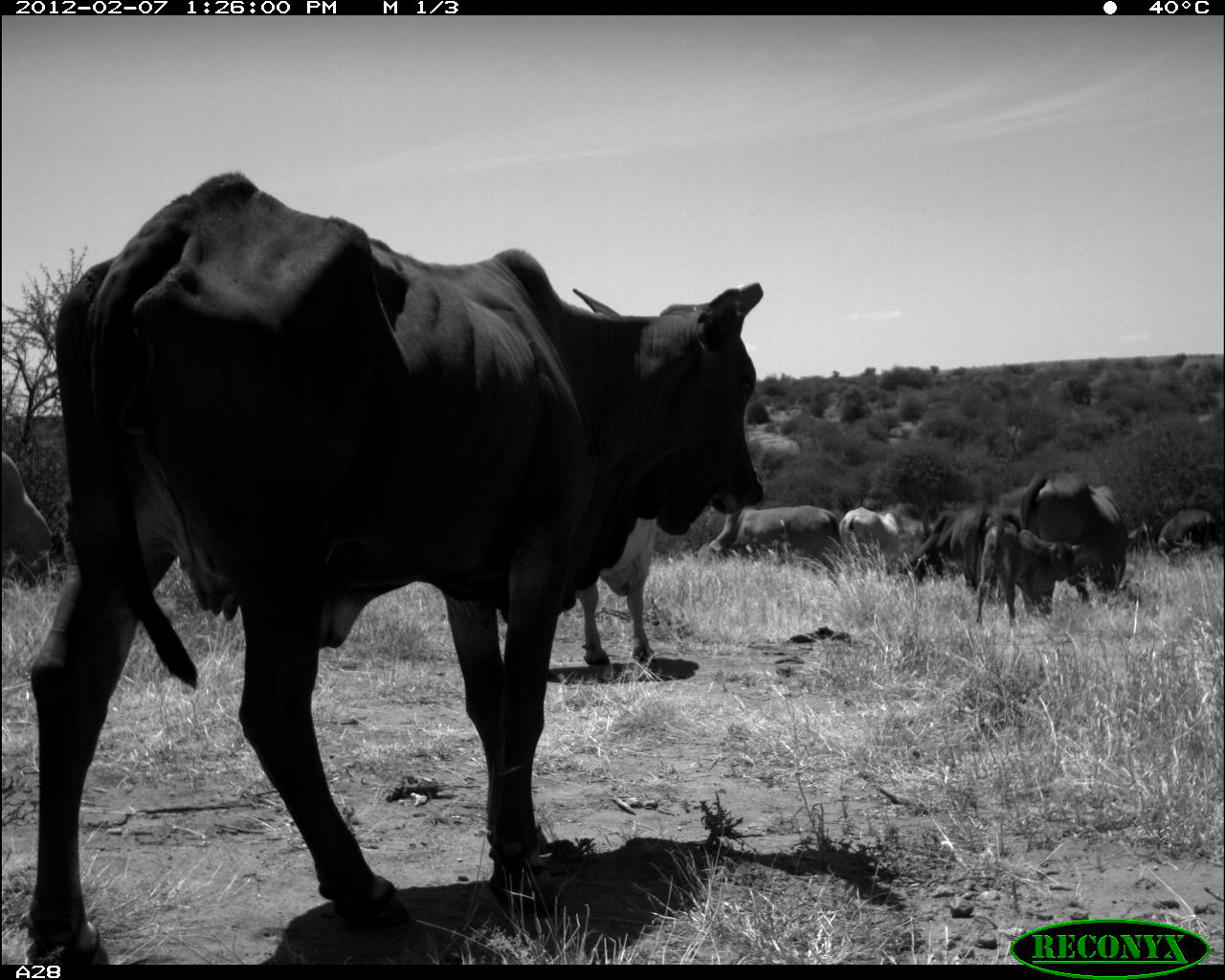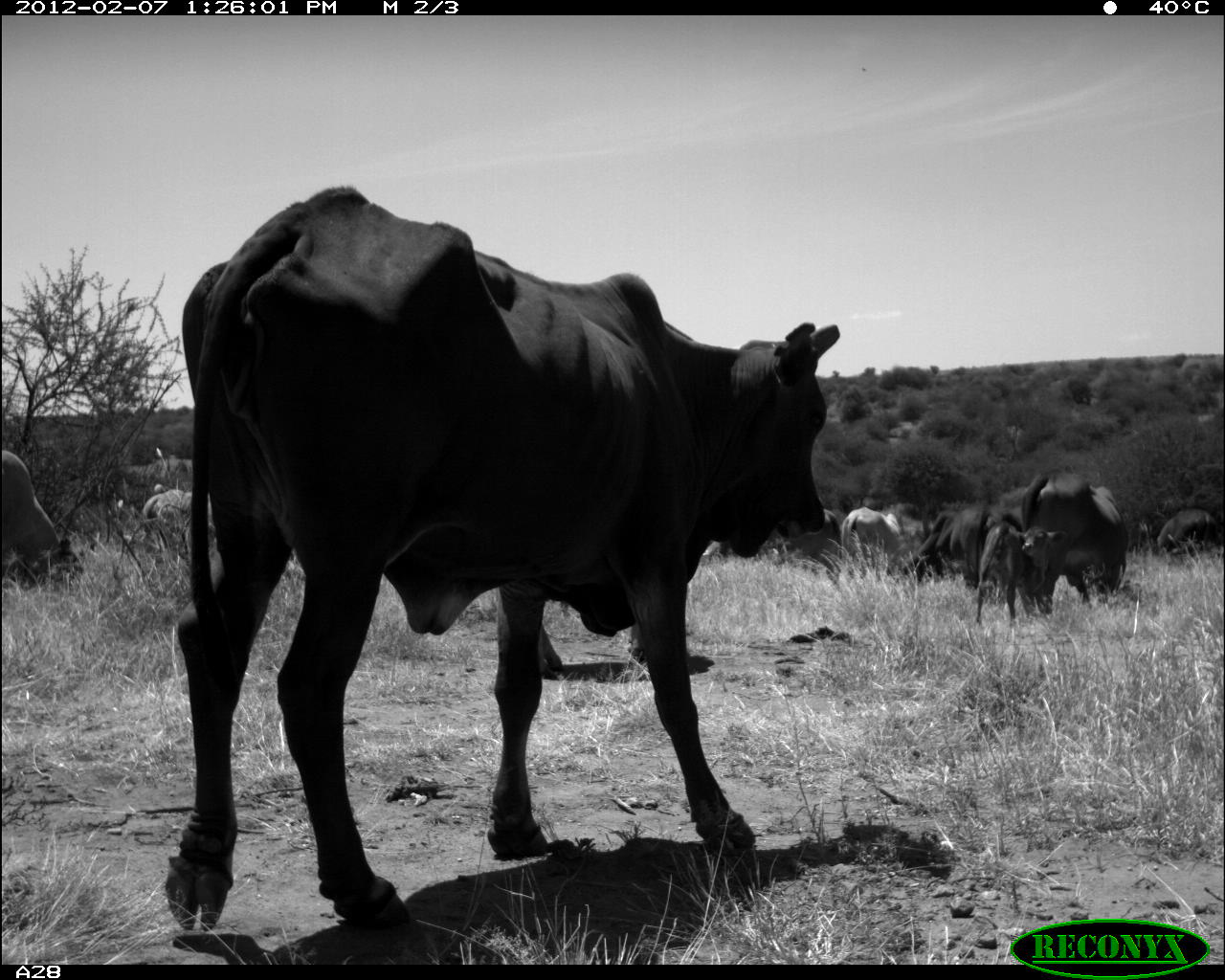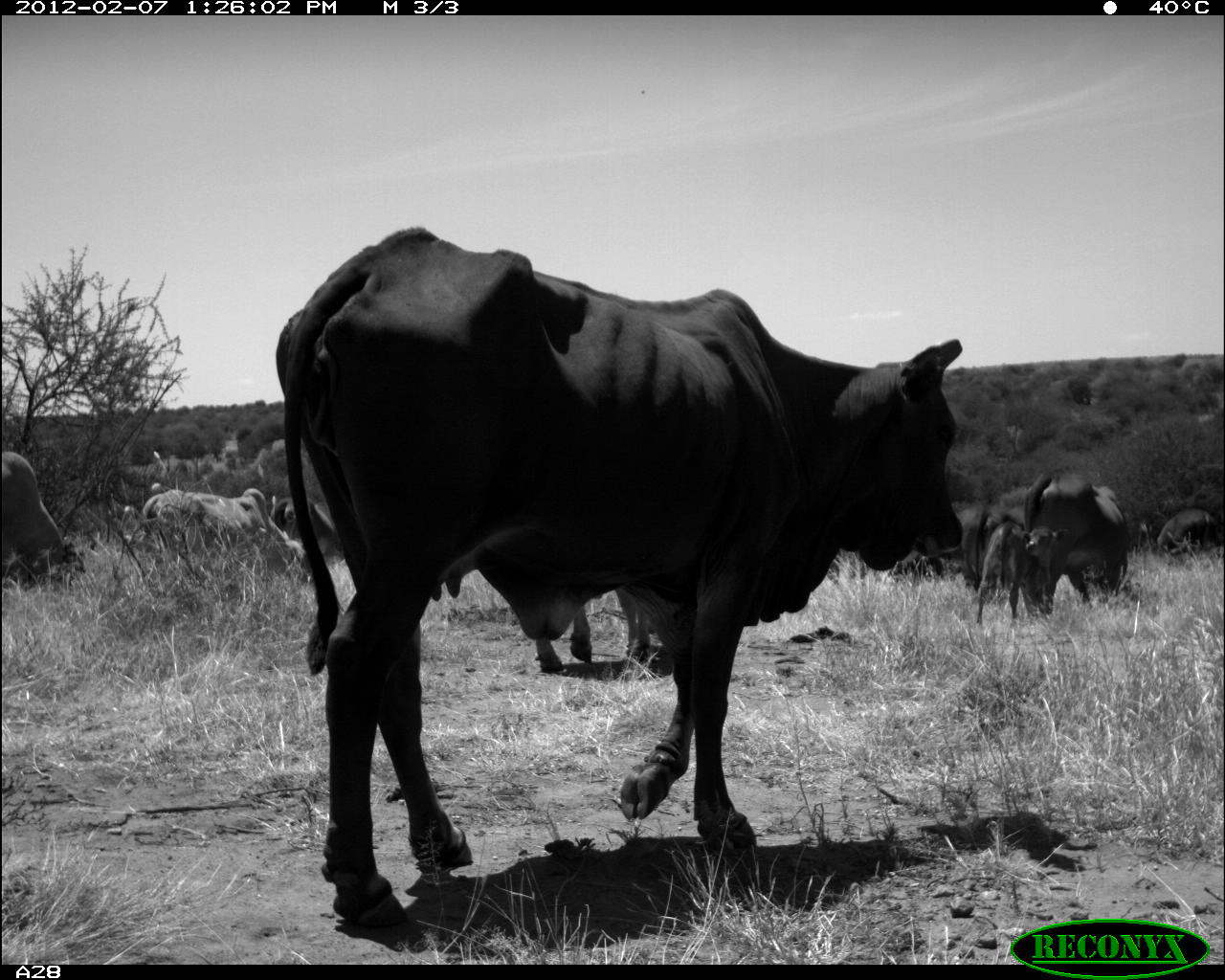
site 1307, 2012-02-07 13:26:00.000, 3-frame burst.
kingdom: Animalia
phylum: Chordata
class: Mammalia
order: Artiodactyla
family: Bovidae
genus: Bos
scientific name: Bos taurus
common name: domestic cattle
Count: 9.